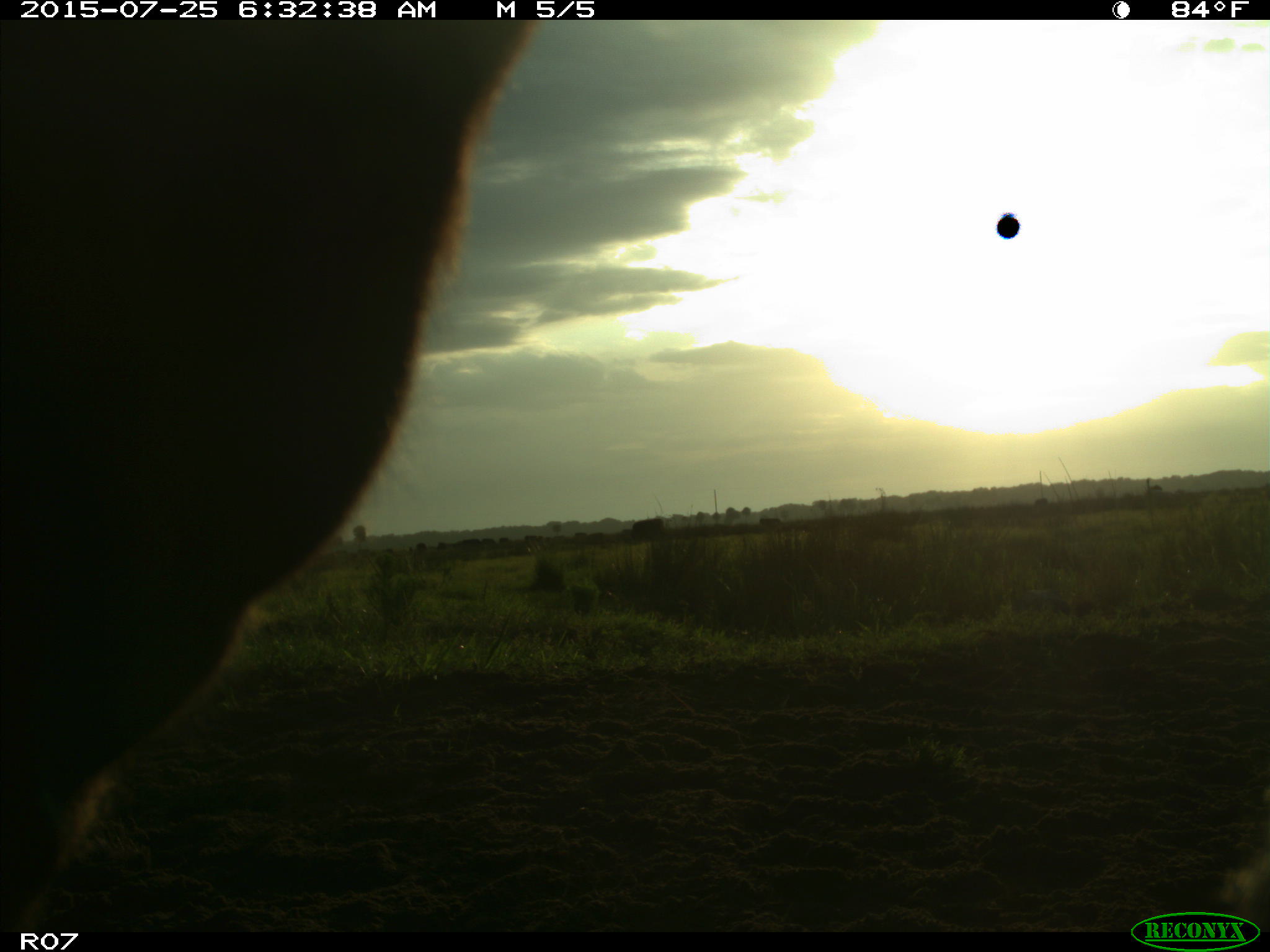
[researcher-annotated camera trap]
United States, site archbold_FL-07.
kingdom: Animalia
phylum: Chordata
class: Mammalia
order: Artiodactyla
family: Bovidae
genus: Bos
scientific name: Bos taurus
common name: domestic cow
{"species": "Bos taurus (domestic cow)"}